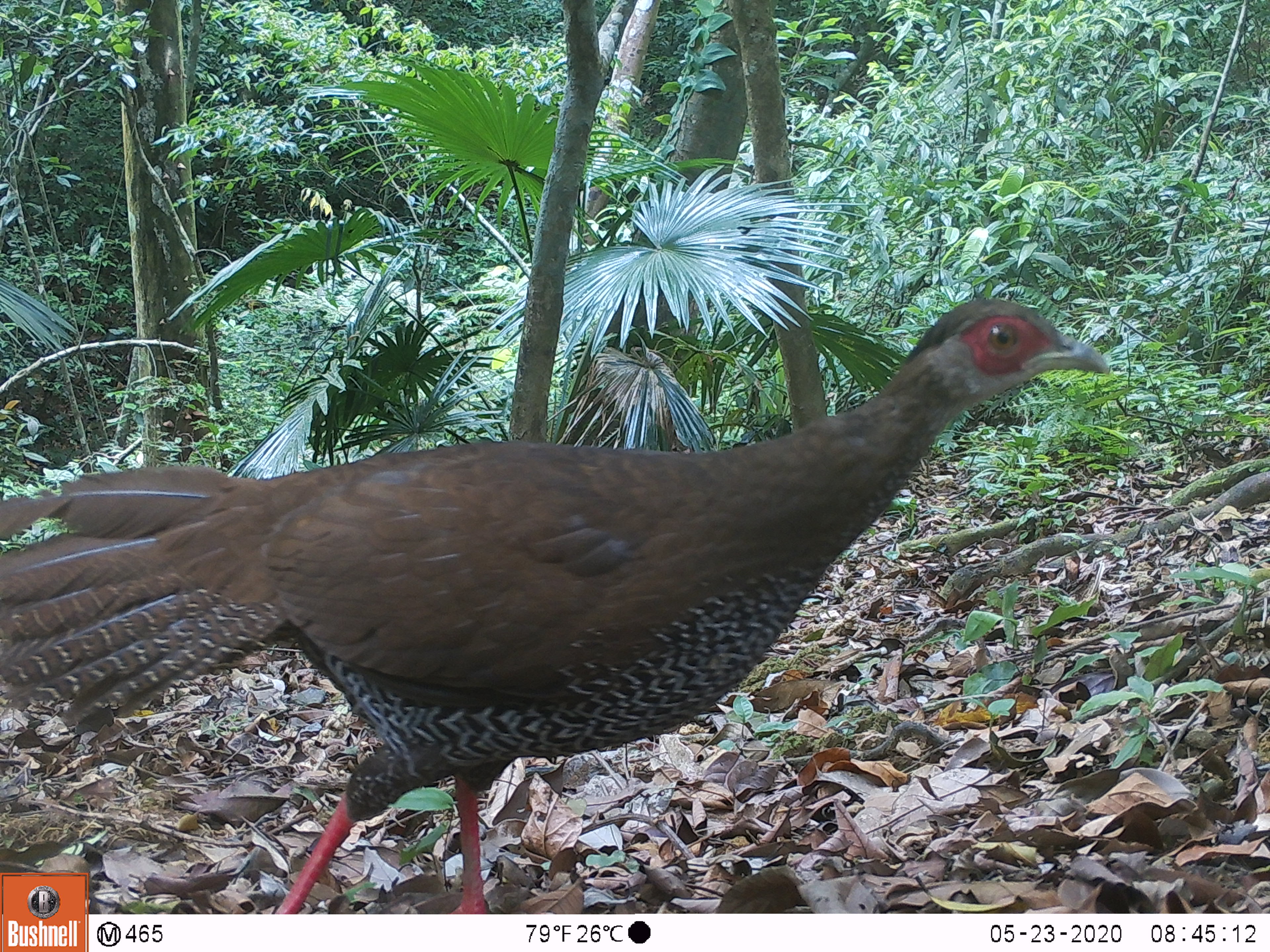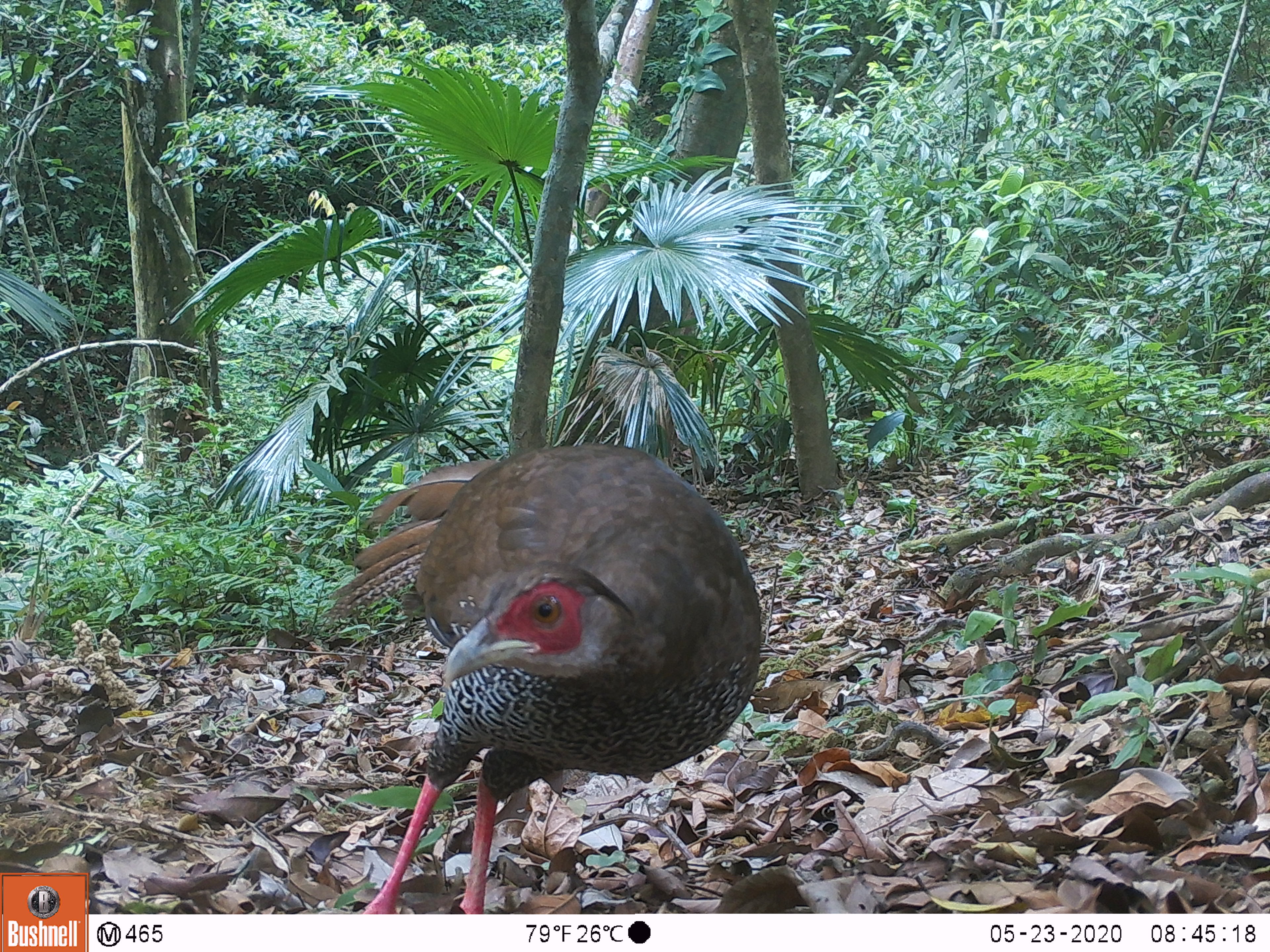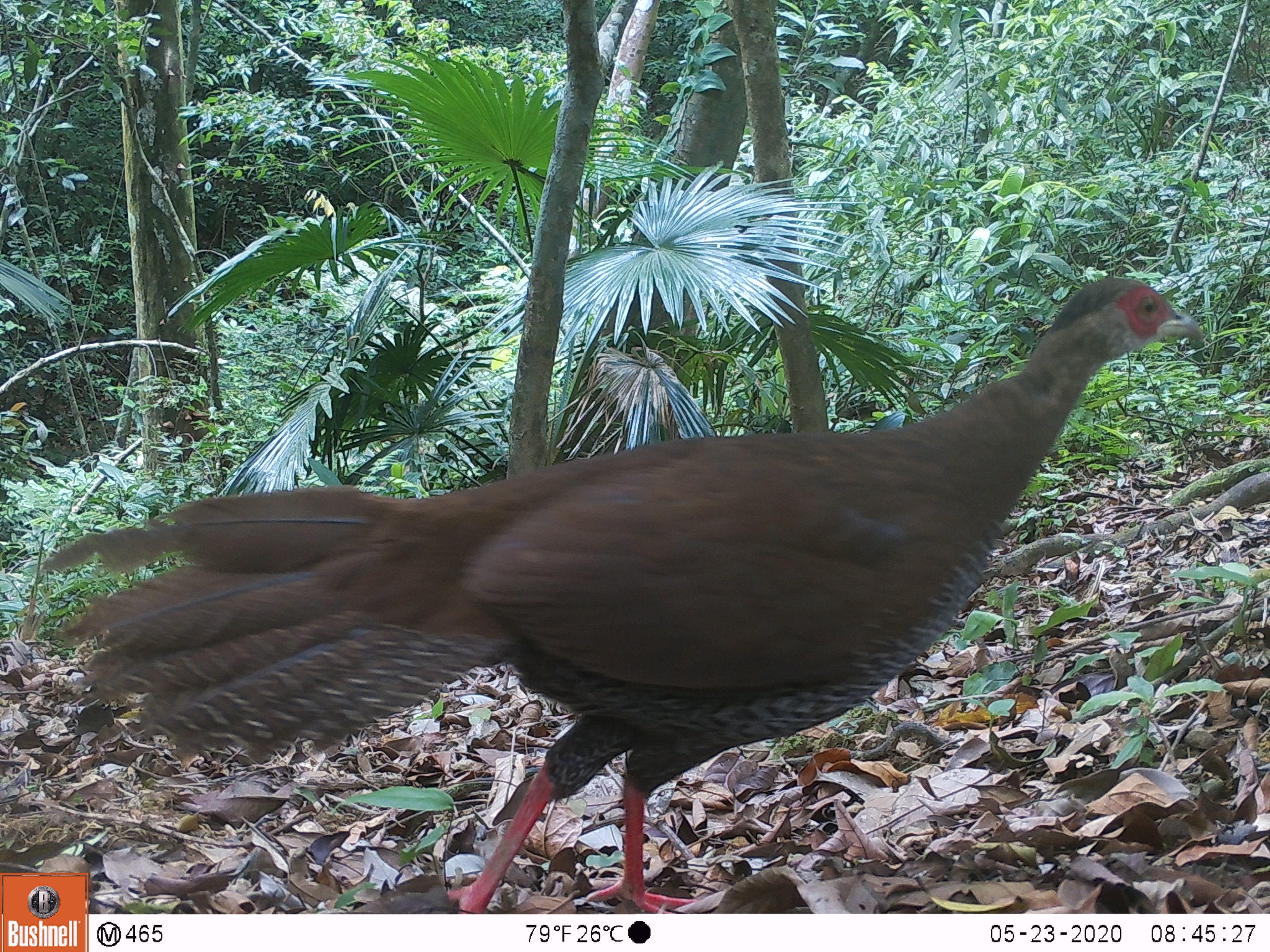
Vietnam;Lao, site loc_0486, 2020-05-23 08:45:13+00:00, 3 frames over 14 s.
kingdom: Animalia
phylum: Chordata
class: Aves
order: Galliformes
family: Phasianidae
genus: Lophura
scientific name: Lophura nycthemera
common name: silver pheasant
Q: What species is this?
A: Silver pheasant (Lophura nycthemera).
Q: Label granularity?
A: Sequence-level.